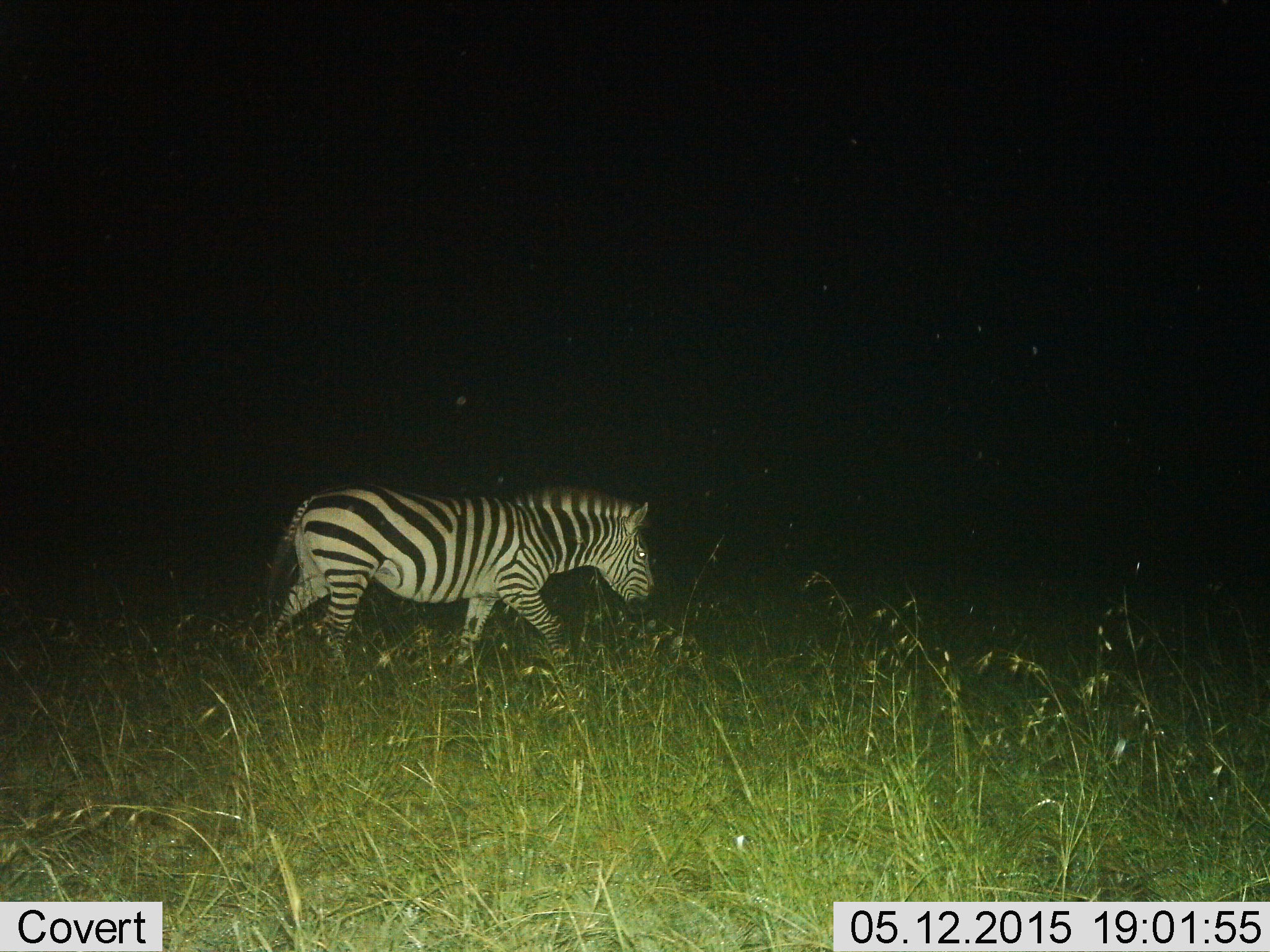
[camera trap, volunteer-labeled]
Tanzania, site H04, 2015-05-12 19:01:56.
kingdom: Animalia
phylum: Chordata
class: Mammalia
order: Perissodactyla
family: Equidae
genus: Equus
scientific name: Equus quagga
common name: plains zebra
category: zebra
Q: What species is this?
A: Zebra (plains zebra) (Equus quagga).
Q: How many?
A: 1.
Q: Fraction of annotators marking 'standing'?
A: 0%.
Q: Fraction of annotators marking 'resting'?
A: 0%.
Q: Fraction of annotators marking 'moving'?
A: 100%.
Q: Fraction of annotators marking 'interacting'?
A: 0%.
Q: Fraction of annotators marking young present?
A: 0%.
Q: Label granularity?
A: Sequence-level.